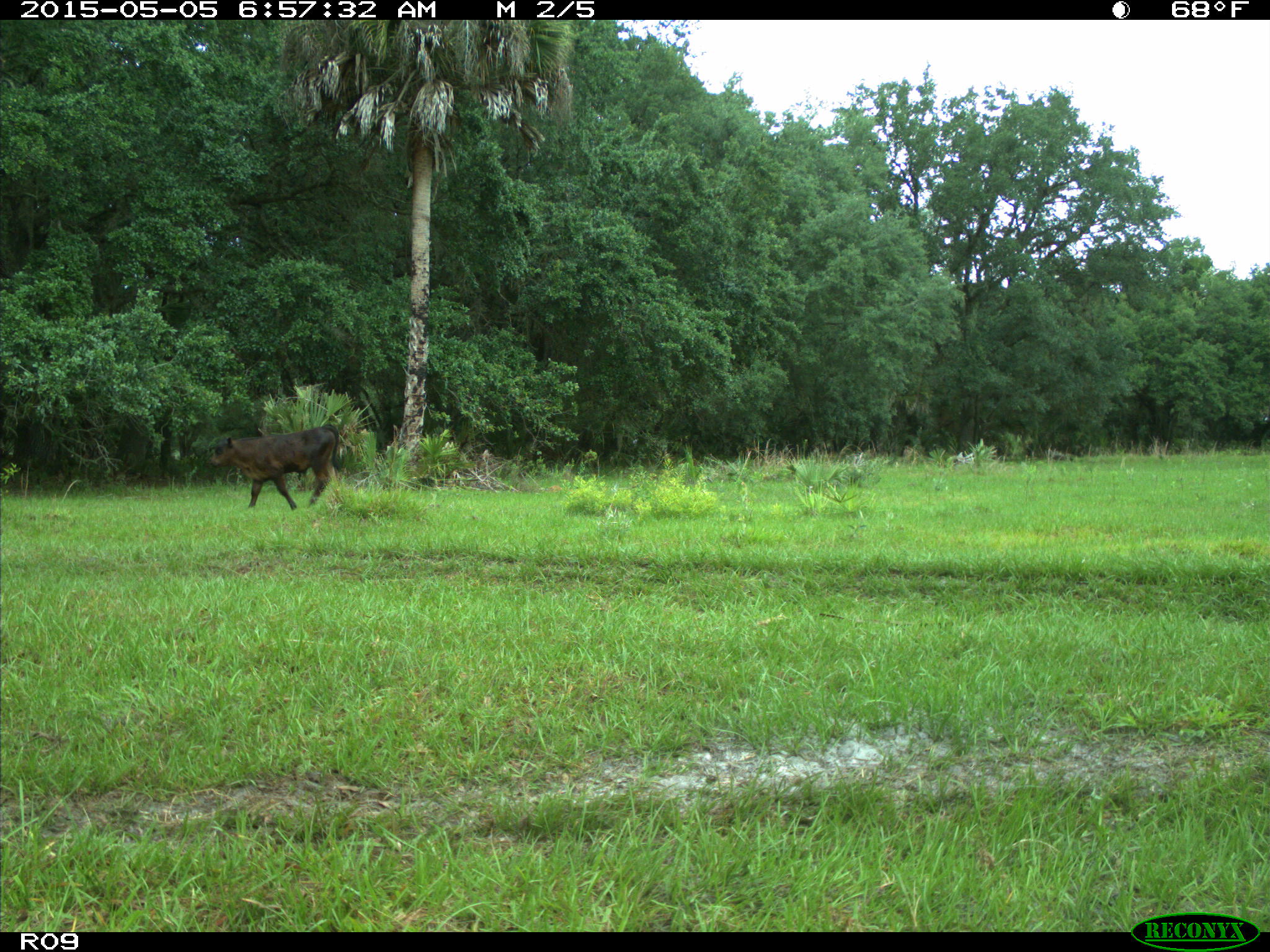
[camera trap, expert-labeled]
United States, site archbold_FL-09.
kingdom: Animalia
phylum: Chordata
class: Mammalia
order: Artiodactyla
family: Bovidae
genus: Bos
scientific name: Bos taurus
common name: domestic cow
Bos taurus (domestic cow).